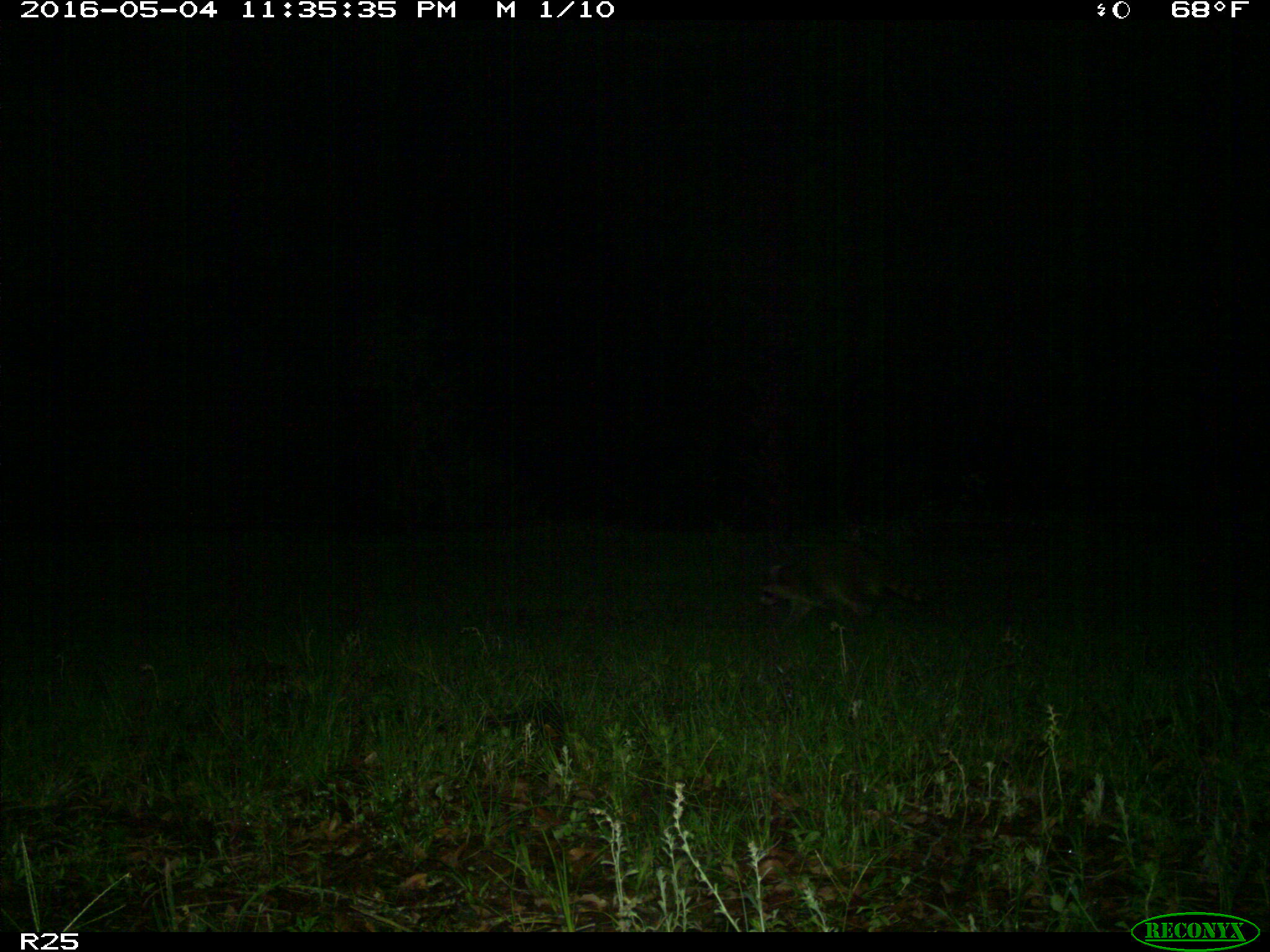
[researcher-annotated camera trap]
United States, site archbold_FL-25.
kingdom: Animalia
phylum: Chordata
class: Mammalia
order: Carnivora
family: Procyonidae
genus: Procyon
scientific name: Procyon lotor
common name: common raccoon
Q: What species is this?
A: Procyon lotor (common raccoon).